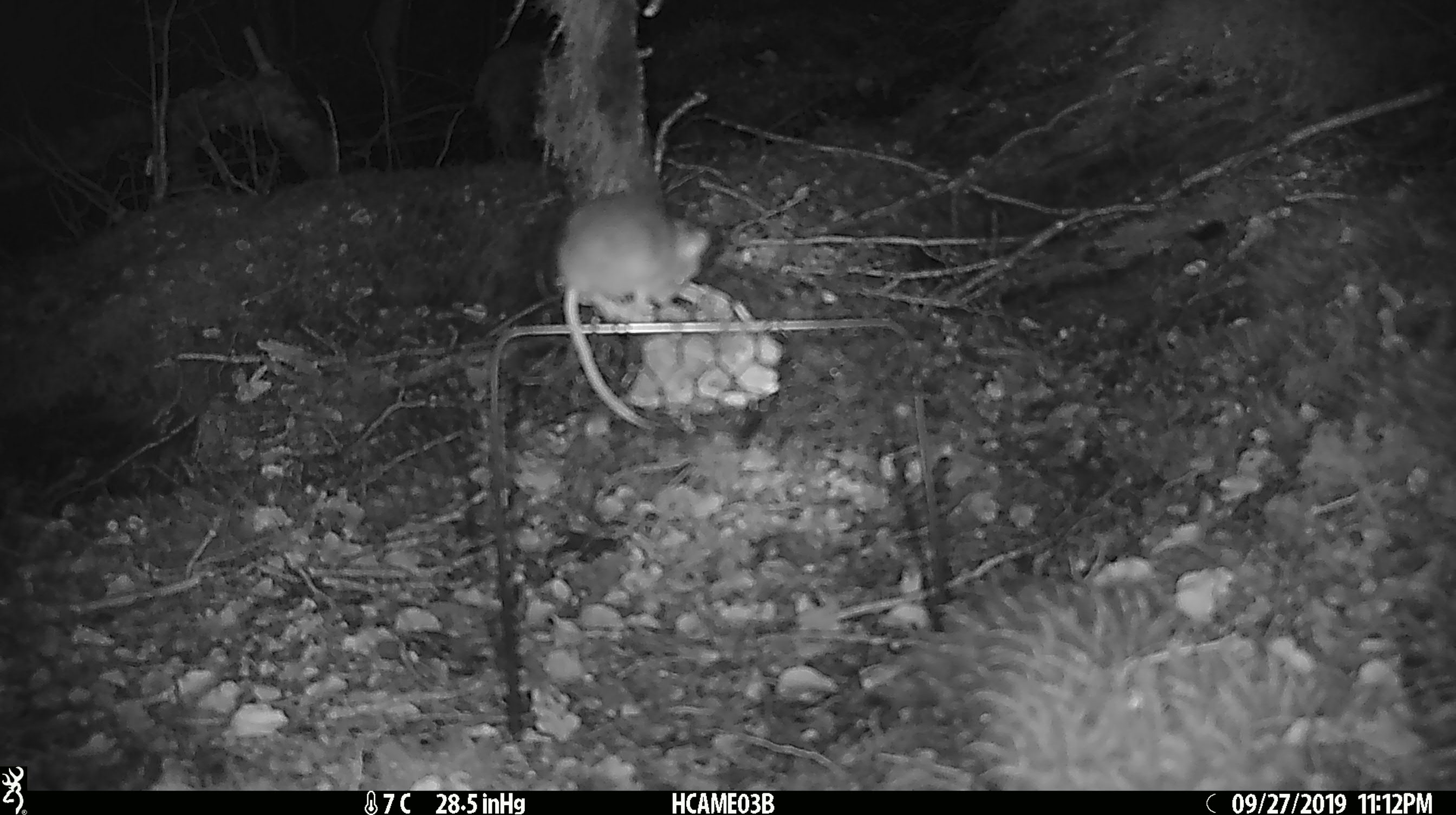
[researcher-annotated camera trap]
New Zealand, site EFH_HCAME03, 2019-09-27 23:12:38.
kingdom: Animalia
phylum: Chordata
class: Mammalia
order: Rodentia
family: Muridae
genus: Mus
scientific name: Mus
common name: mouse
Mouse (Mus).